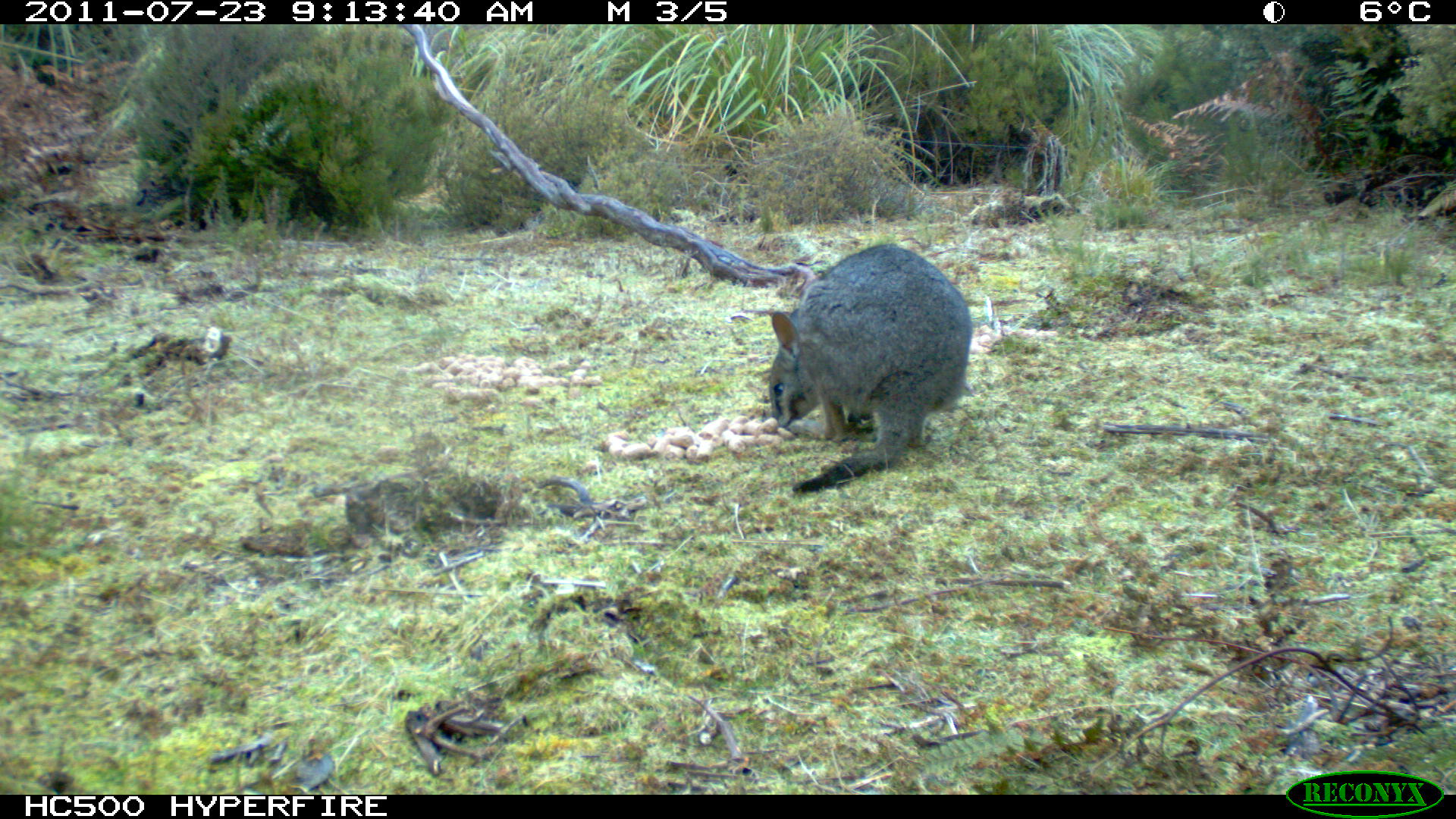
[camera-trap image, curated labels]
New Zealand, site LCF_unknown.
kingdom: Animalia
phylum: Chordata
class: Mammalia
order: Diprotodontia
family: Macropodidae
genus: Notamacropus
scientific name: Notamacropus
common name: wallaby